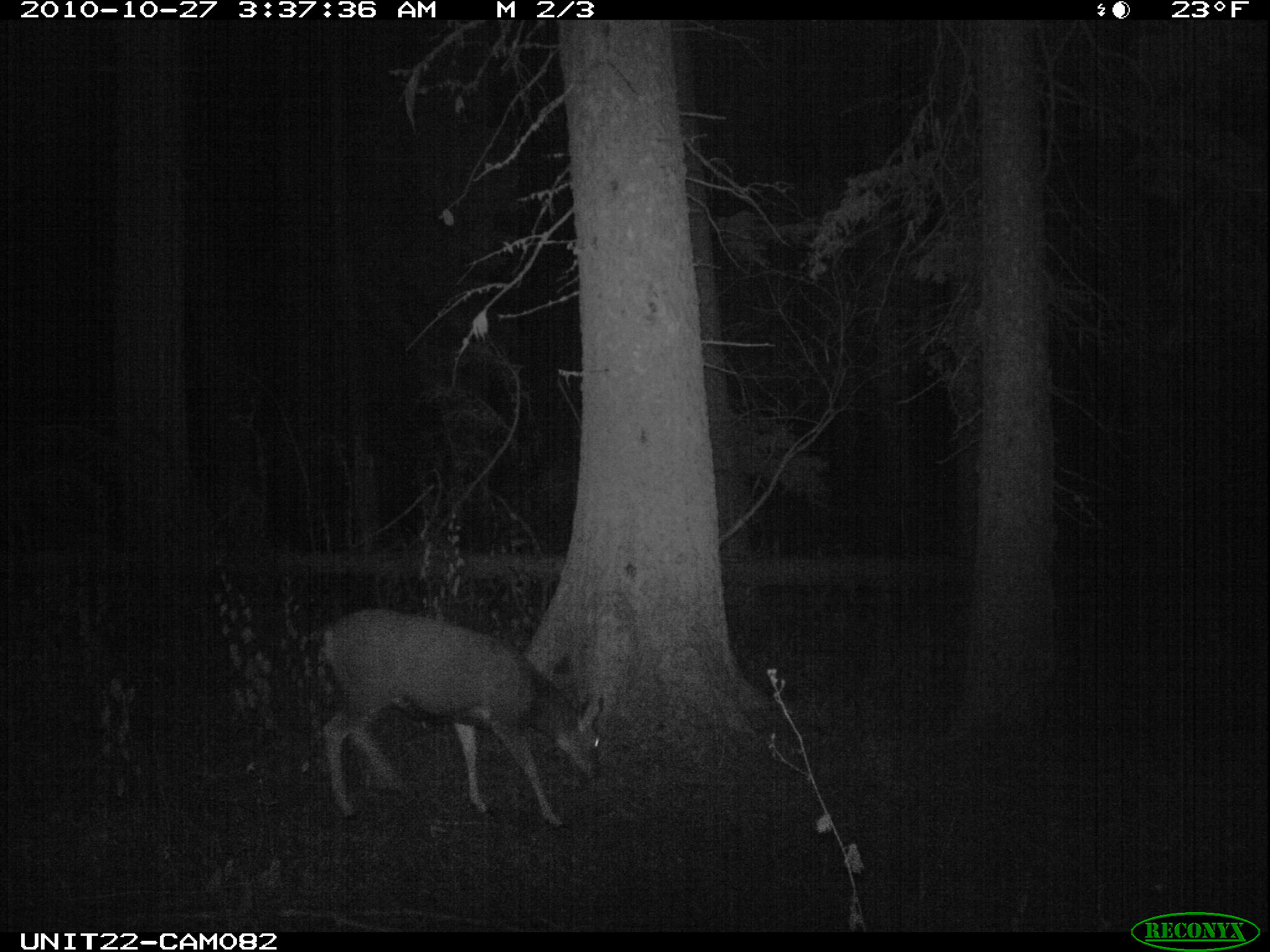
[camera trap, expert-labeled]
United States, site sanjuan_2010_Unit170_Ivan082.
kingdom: Animalia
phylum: Chordata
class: Mammalia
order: Artiodactyla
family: Cervidae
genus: Odocoileus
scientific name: Odocoileus hemionus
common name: mule deer